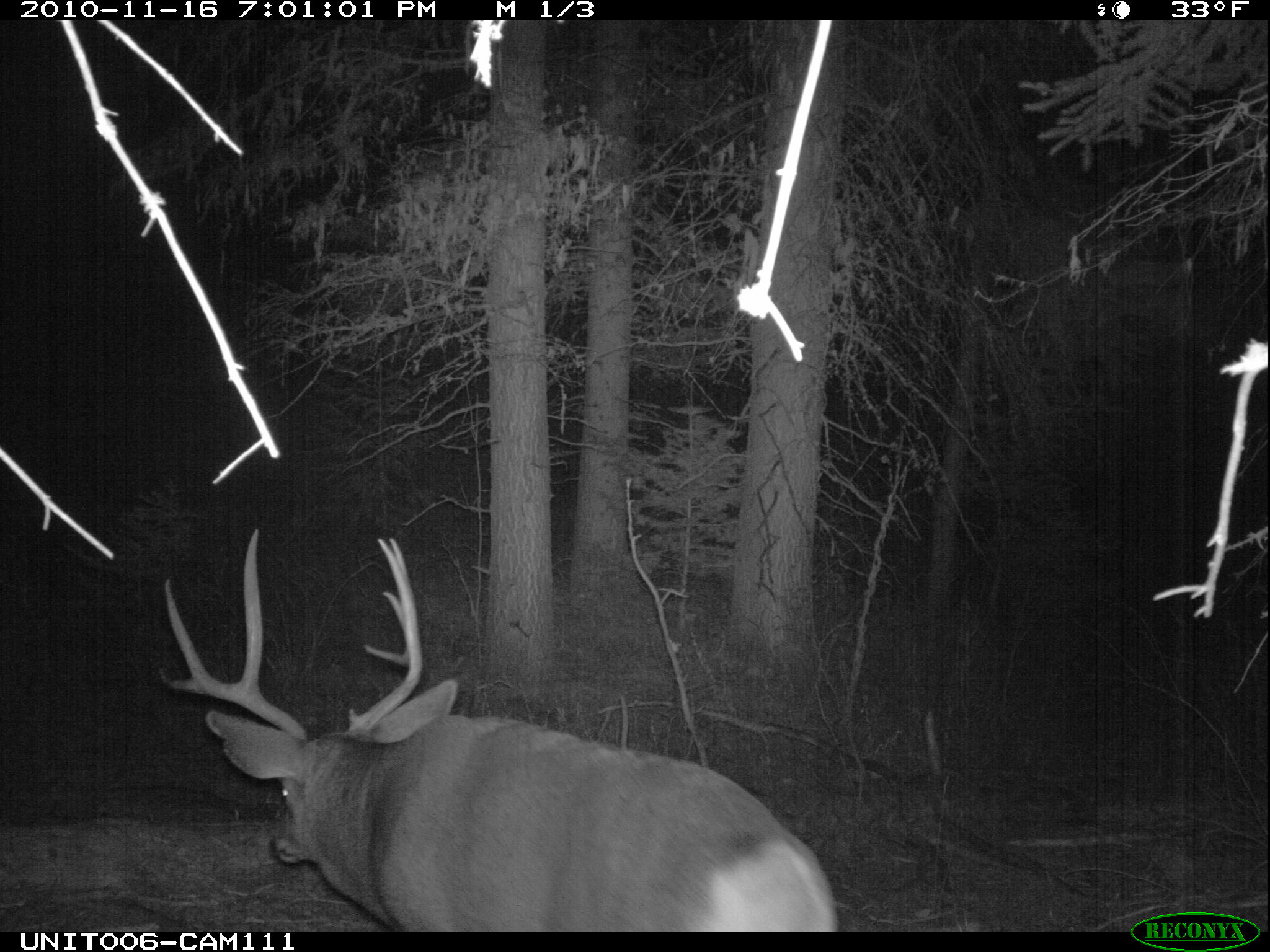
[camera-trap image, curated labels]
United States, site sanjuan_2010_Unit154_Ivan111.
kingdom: Animalia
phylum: Chordata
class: Mammalia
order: Artiodactyla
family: Cervidae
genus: Odocoileus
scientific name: Odocoileus hemionus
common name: mule deer